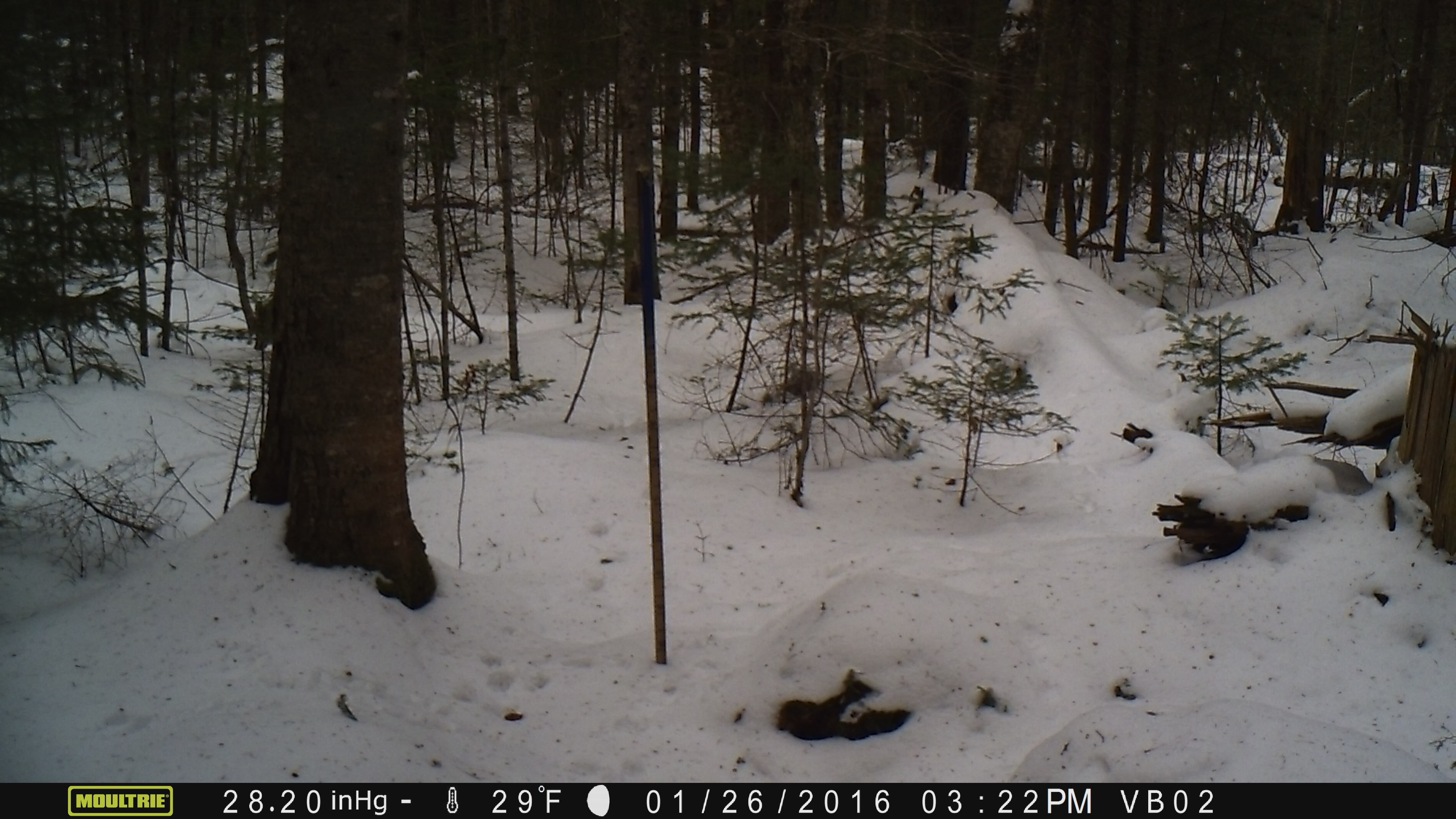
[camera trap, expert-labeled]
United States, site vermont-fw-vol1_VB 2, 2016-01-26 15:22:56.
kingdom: Animalia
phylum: Chordata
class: Mammalia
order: Carnivora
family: Canidae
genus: Canis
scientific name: Canis latrans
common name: coyote